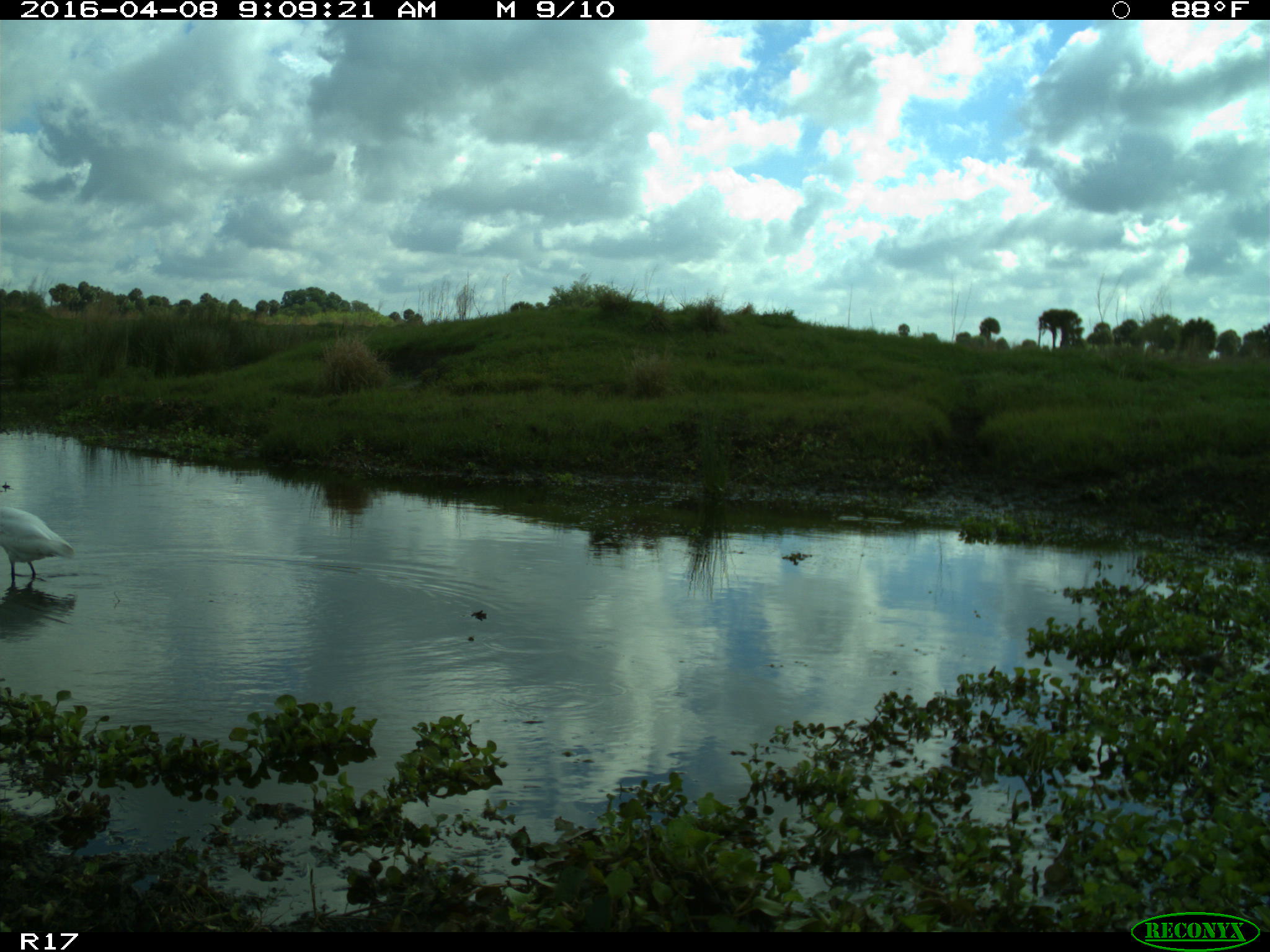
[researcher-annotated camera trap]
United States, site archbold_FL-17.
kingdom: Animalia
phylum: Chordata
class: Aves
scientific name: Aves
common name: birds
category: unidentified bird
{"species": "unidentified bird (birds) (Aves)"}